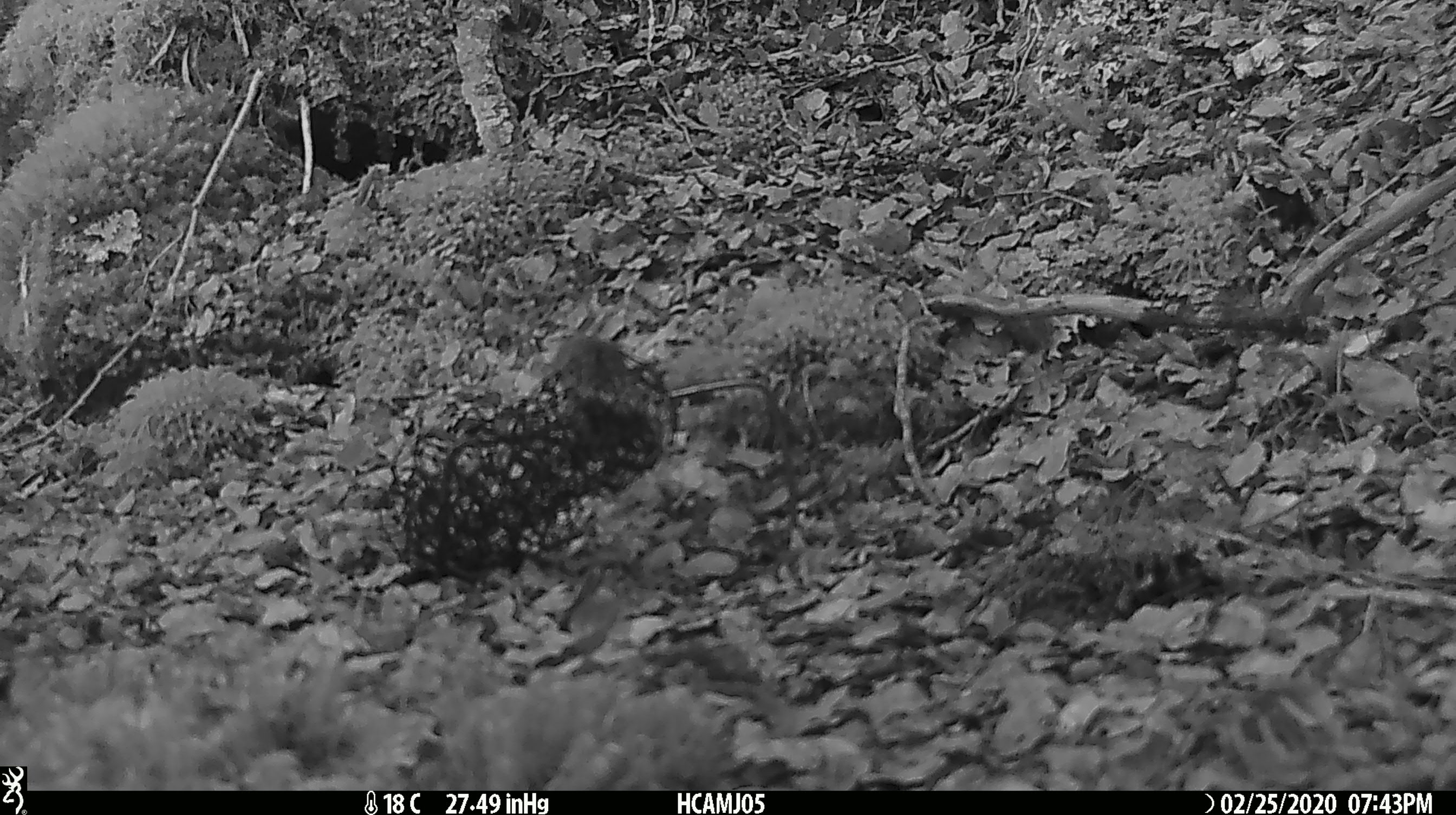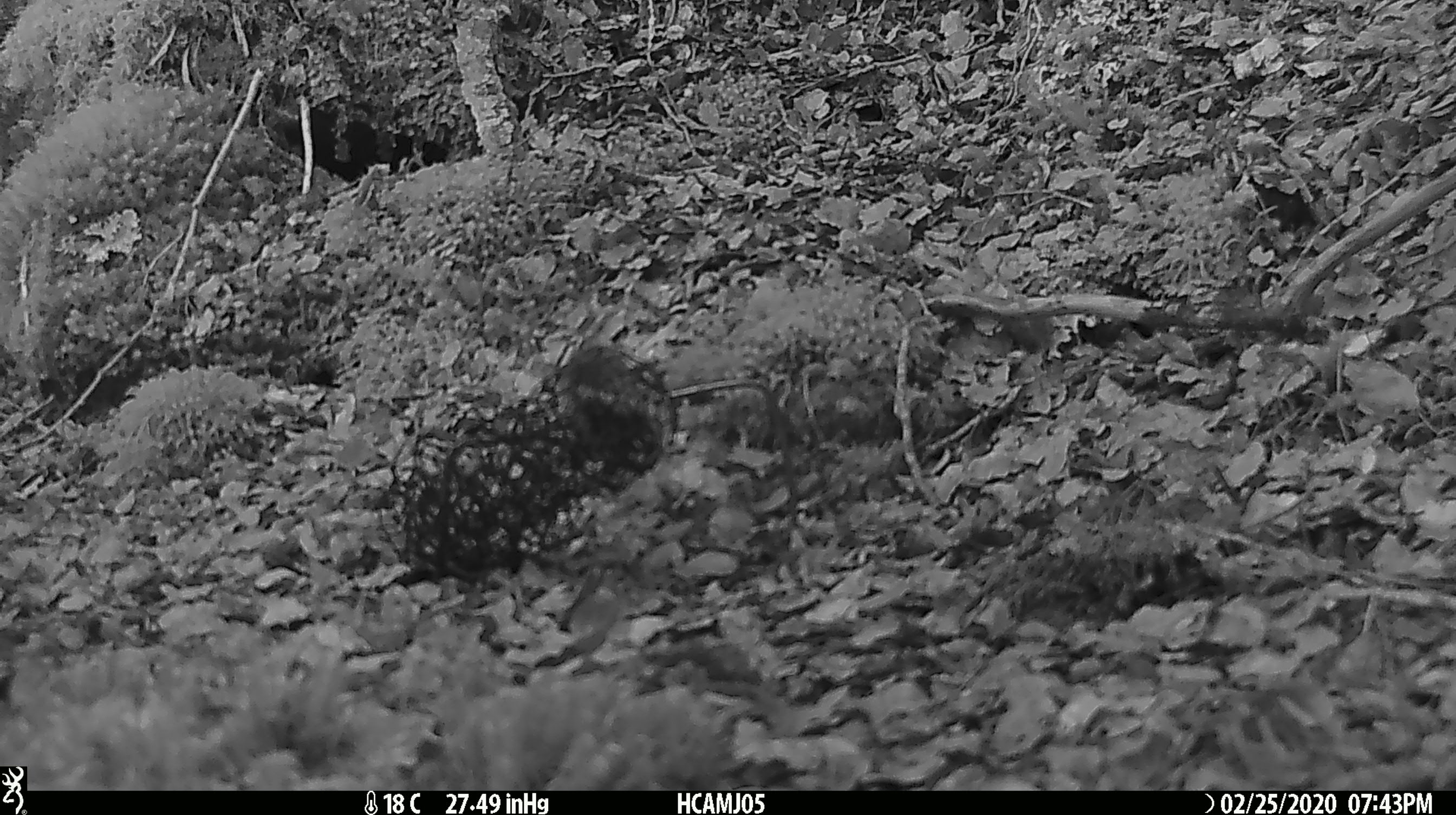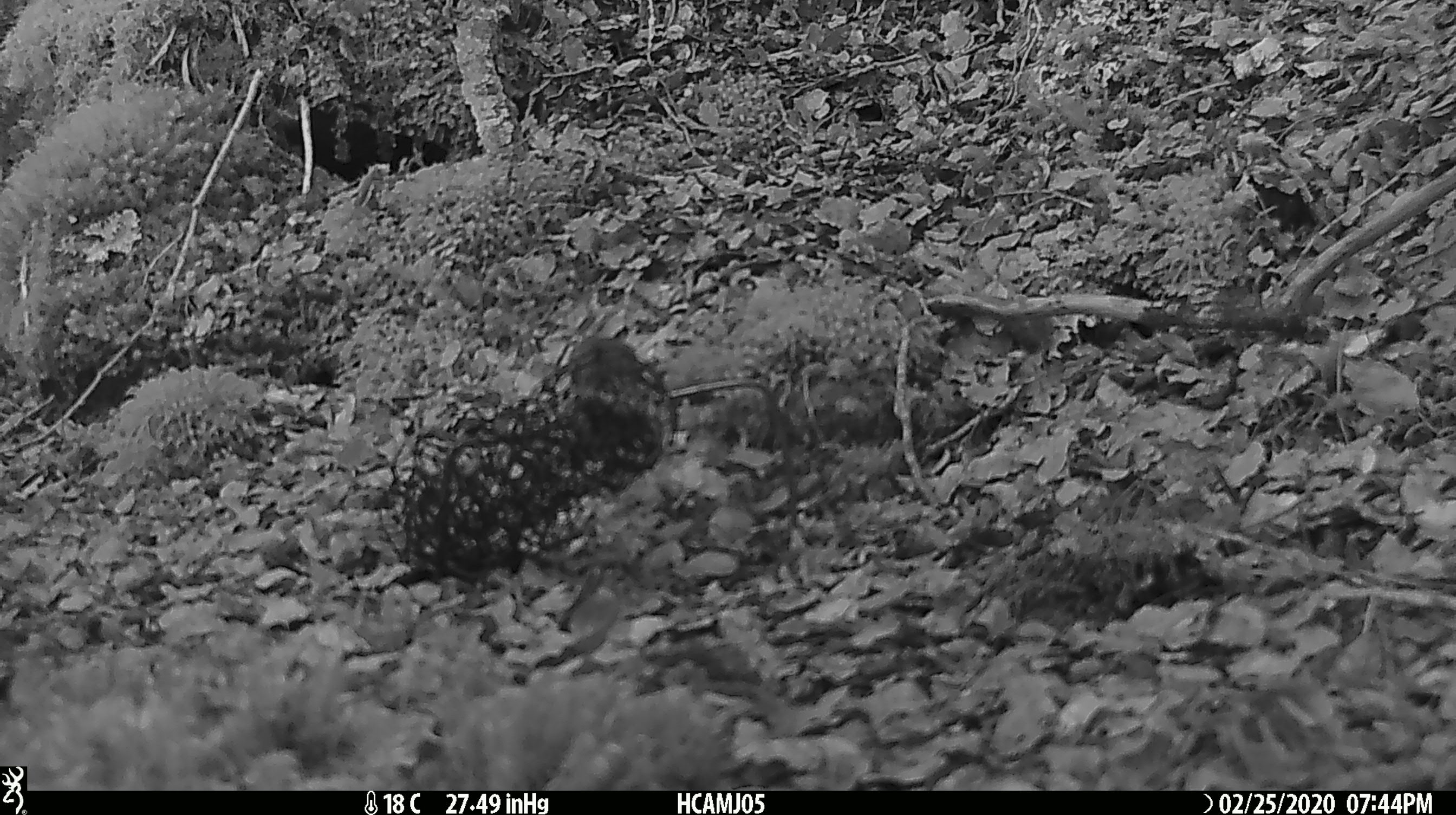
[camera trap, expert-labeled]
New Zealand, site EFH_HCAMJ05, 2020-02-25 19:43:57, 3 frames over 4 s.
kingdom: Animalia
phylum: Chordata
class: Mammalia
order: Rodentia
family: Muridae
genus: Mus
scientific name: Mus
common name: mouse